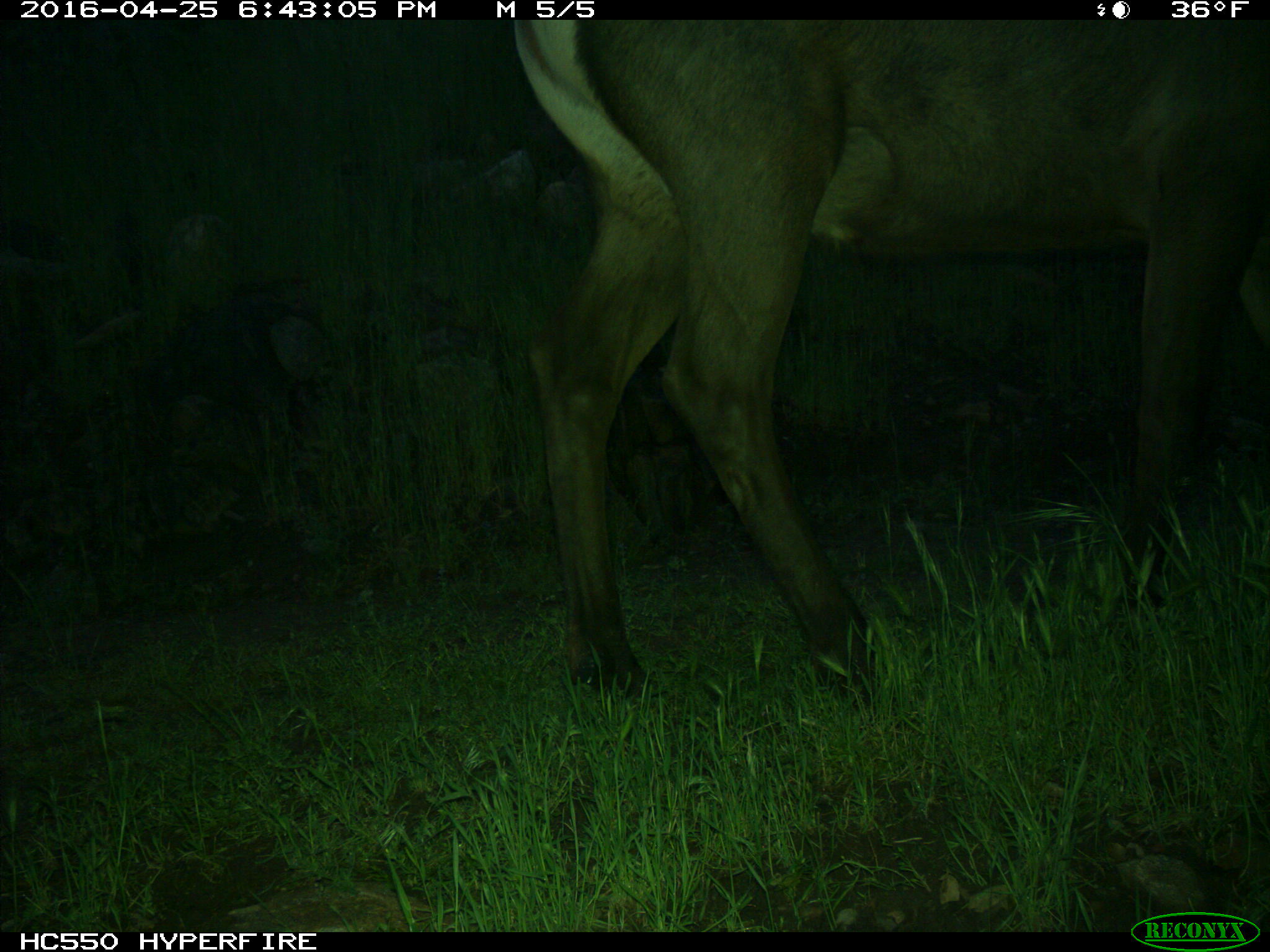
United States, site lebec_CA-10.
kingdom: Animalia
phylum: Chordata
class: Mammalia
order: Artiodactyla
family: Cervidae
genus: Cervus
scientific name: Cervus canadensis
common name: elk